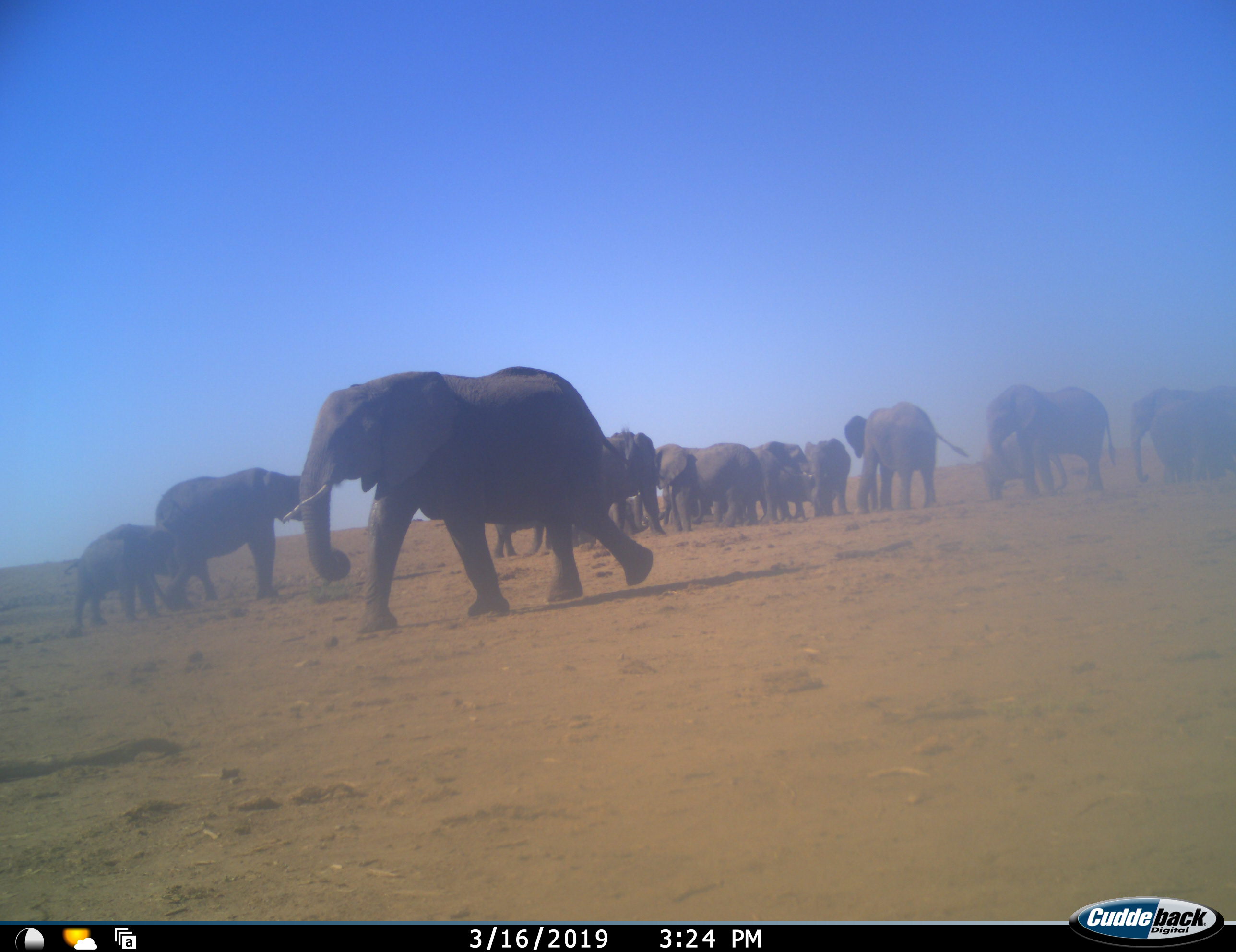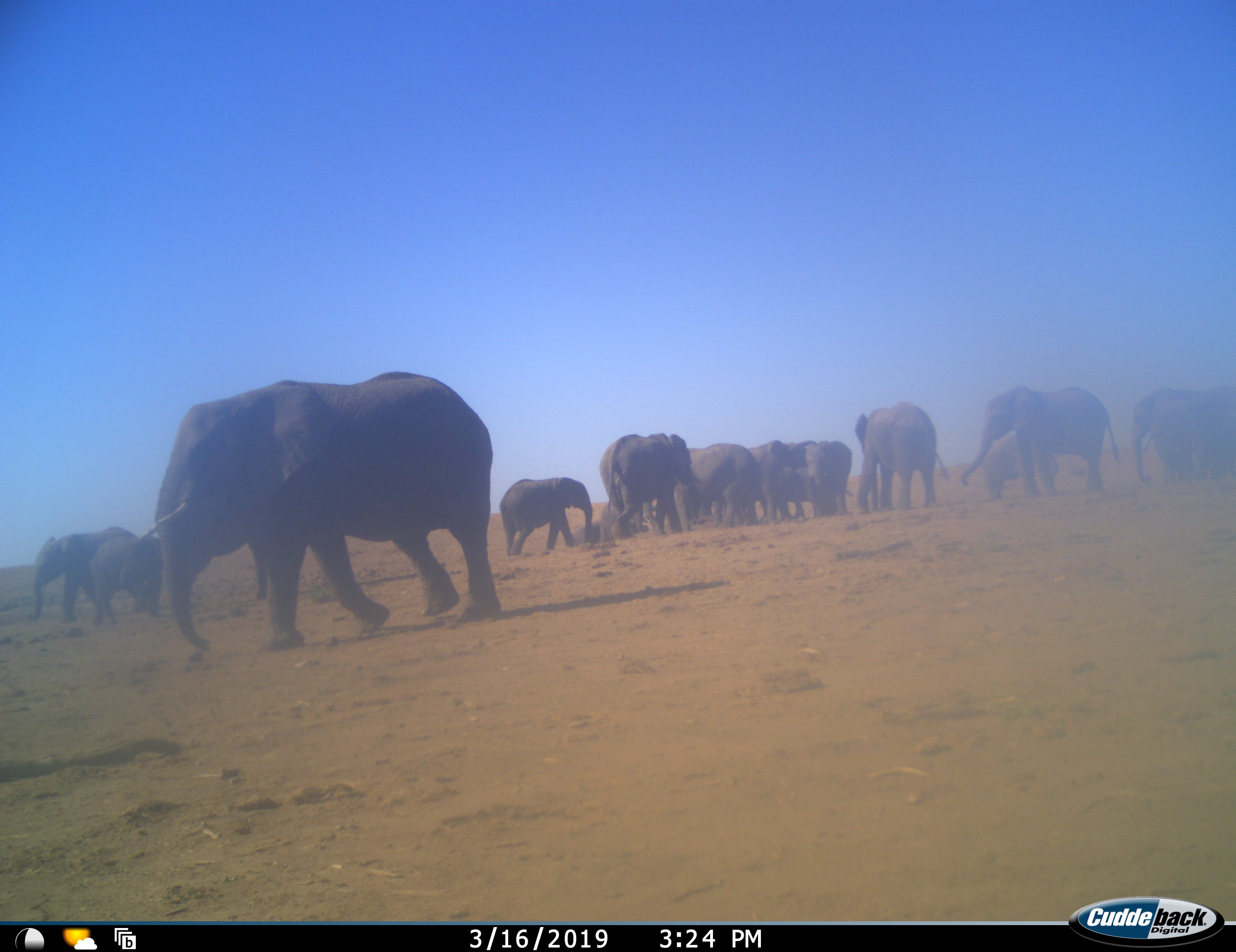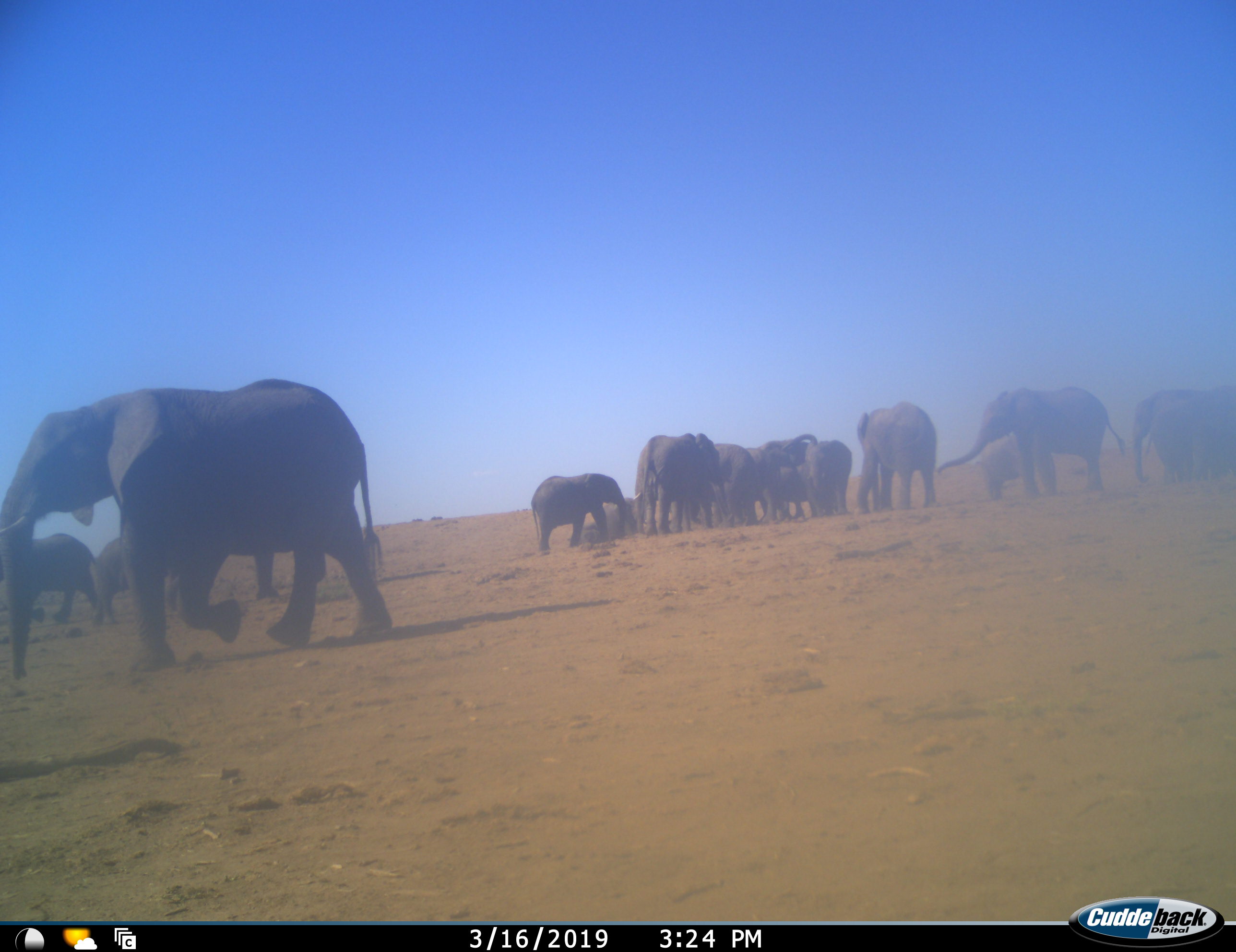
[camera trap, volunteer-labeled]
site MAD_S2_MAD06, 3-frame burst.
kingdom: Animalia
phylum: Chordata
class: Mammalia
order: Proboscidea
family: Elephantidae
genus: Loxodonta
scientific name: Loxodonta africana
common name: african bush elephant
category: elephant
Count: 11-50.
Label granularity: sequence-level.